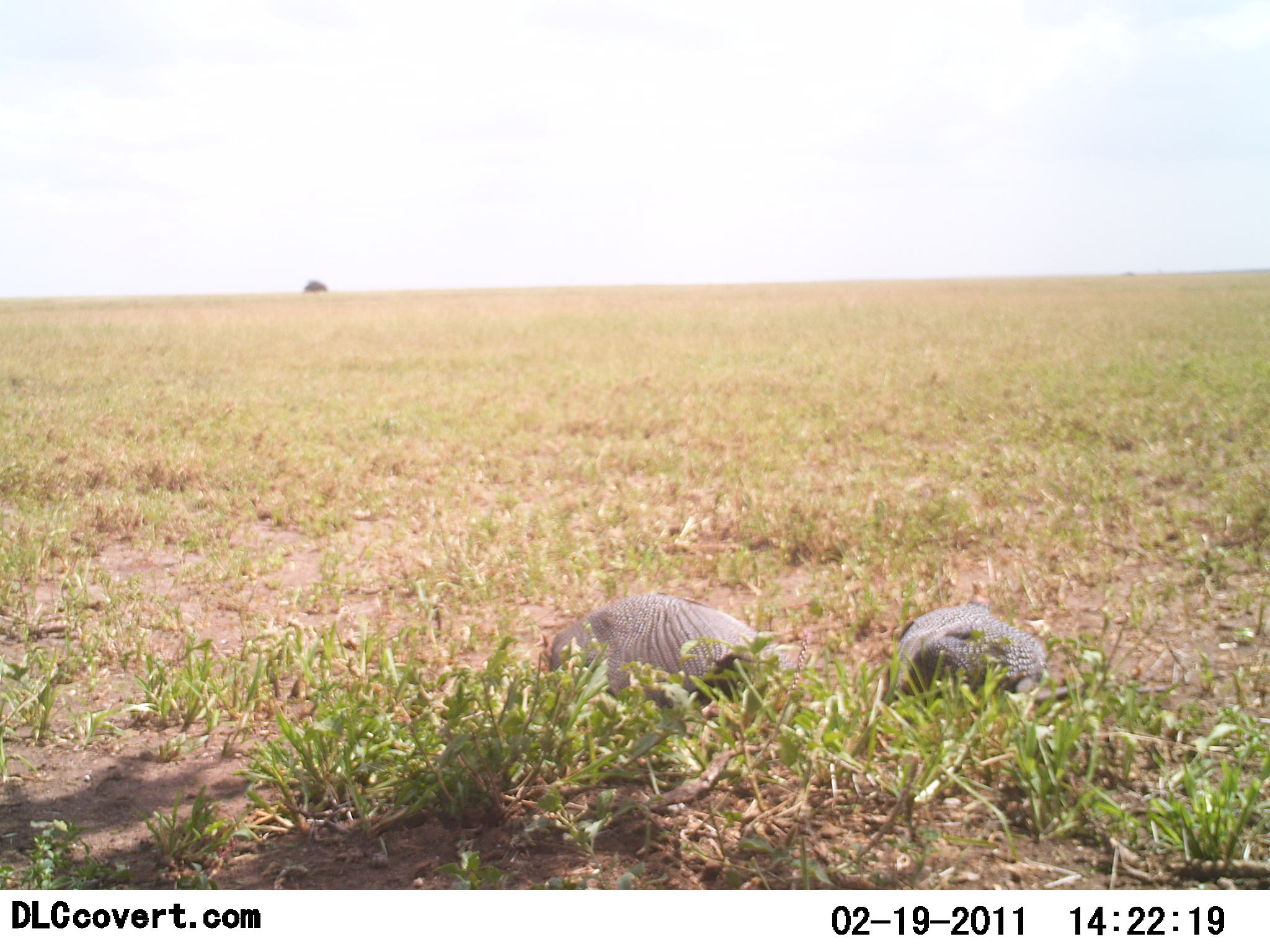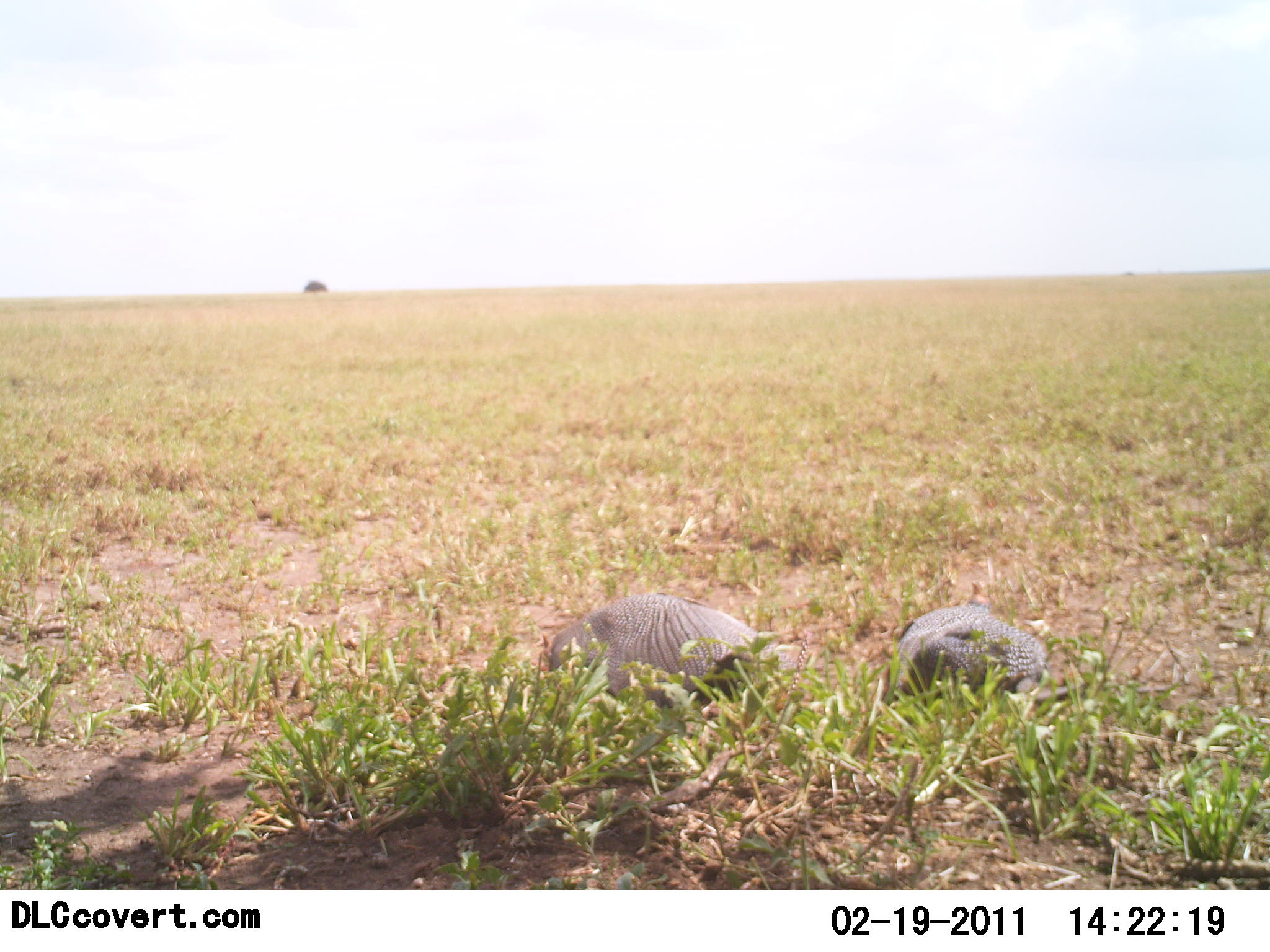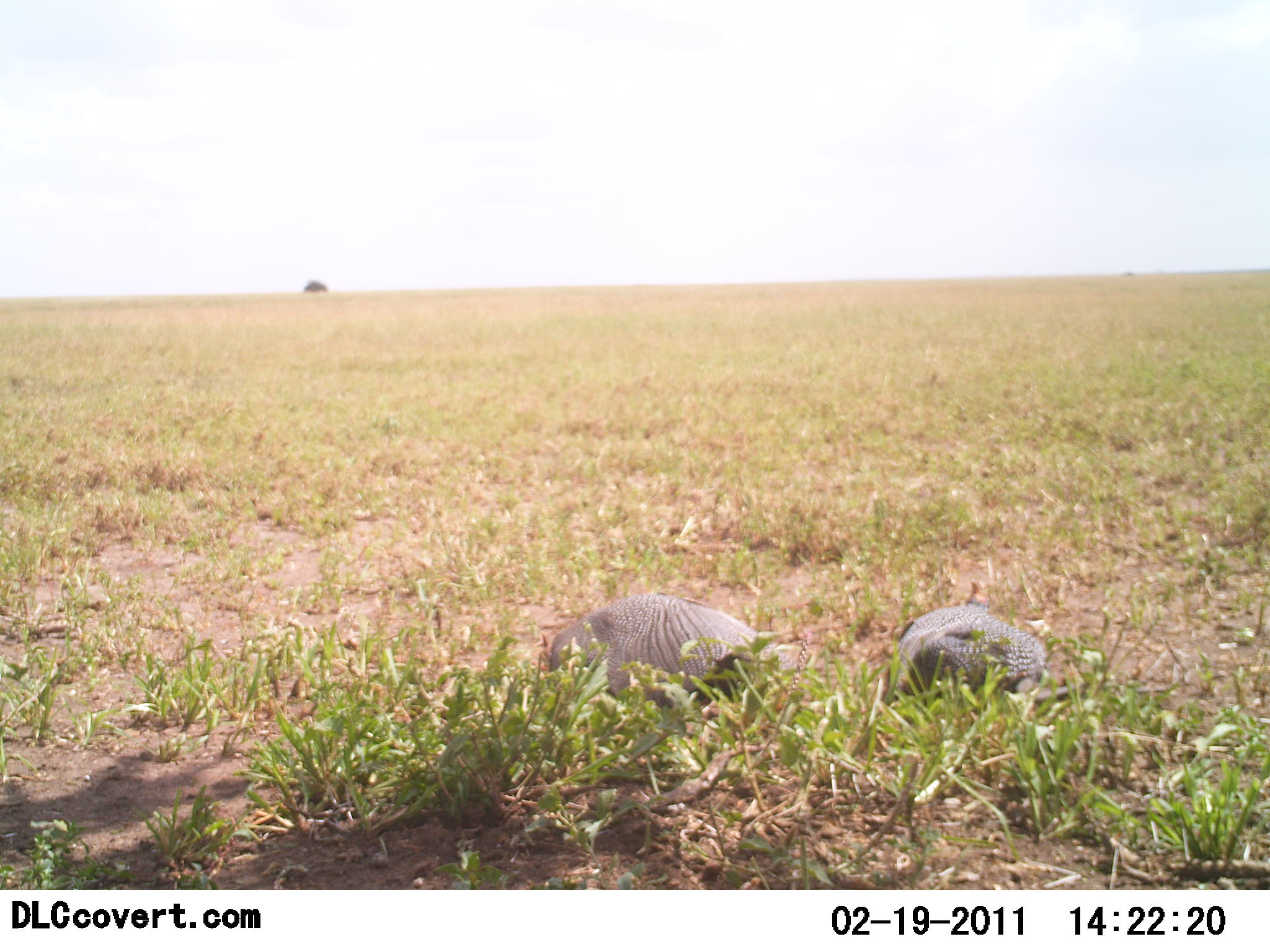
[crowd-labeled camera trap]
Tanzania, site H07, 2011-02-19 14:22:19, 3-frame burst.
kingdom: Animalia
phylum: Chordata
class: Aves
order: Galliformes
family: Numididae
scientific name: Numididae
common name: guinea fowl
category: guineafowl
Guineafowl (guinea fowl) (Numididae), count 2. Behavior (volunteer vote fractions): standing 0%, resting 92%, moving 0%, interacting 0%. Young present (vote fraction): 0%. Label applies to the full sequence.